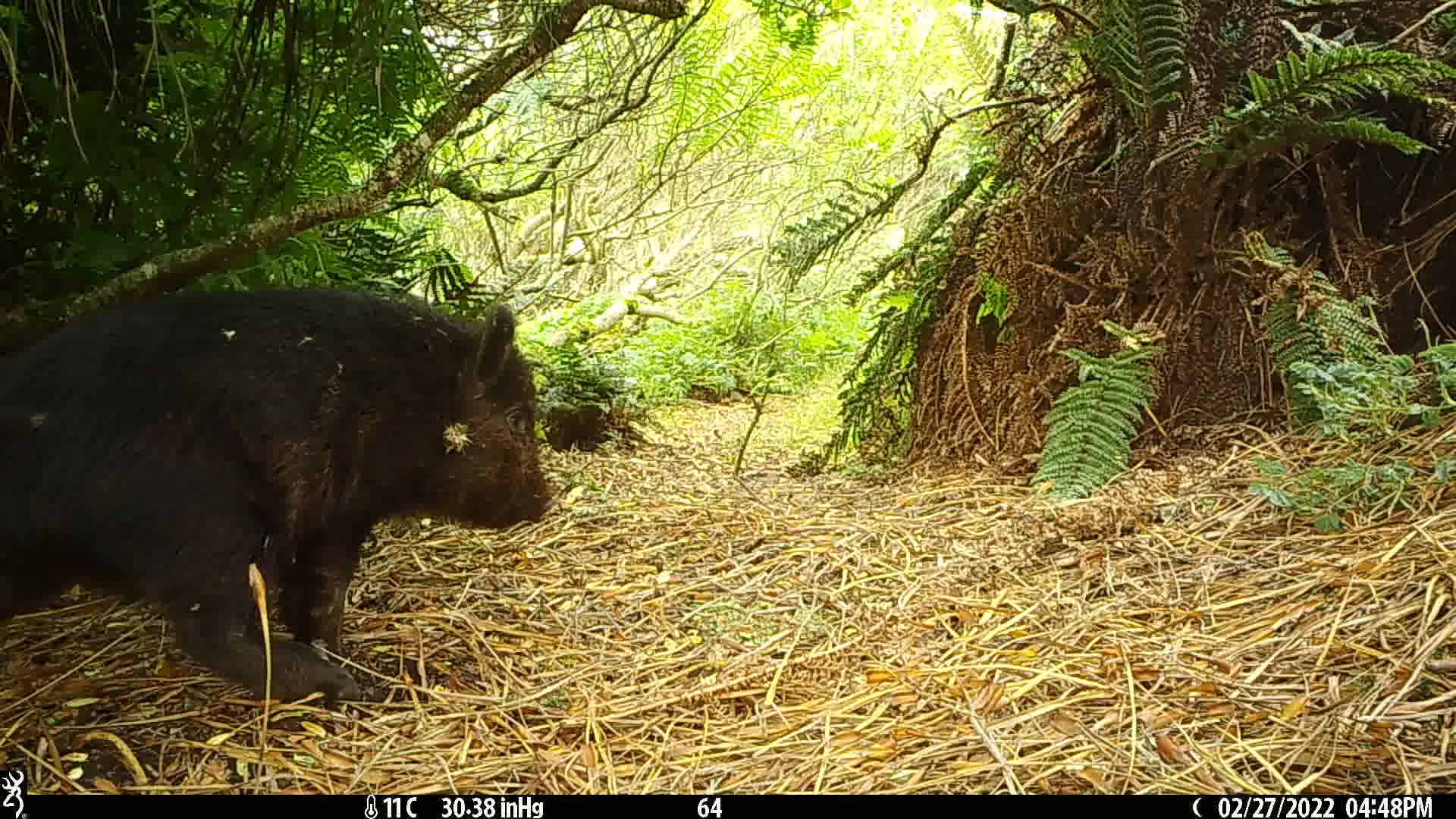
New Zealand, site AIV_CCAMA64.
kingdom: Animalia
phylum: Chordata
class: Mammalia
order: Artiodactyla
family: Suidae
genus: Sus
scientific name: Sus scrofa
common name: pig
Pig (Sus scrofa).